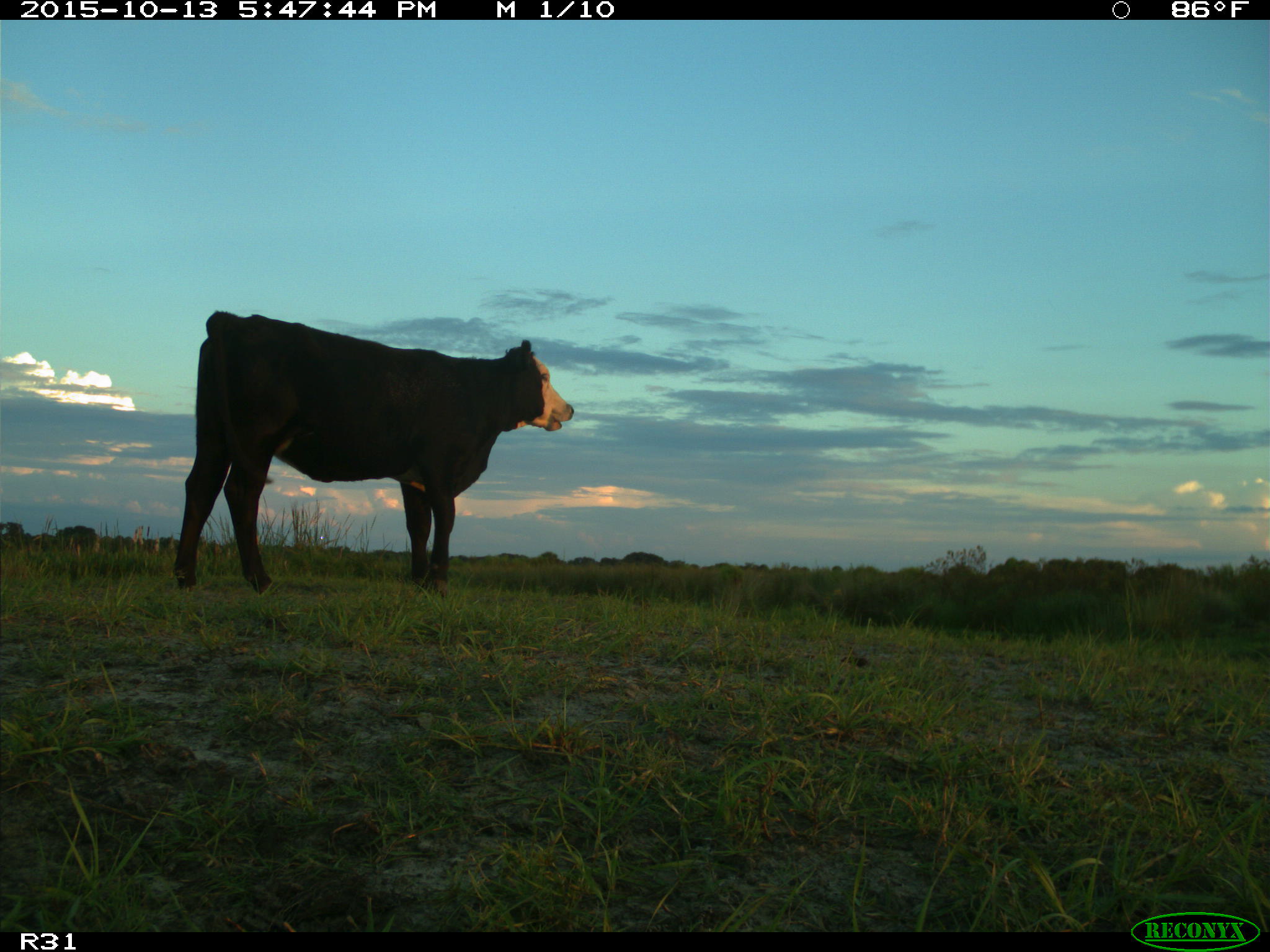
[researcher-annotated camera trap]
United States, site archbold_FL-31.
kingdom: Animalia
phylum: Chordata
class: Mammalia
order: Artiodactyla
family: Bovidae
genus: Bos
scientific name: Bos taurus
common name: domestic cow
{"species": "Bos taurus (domestic cow)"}